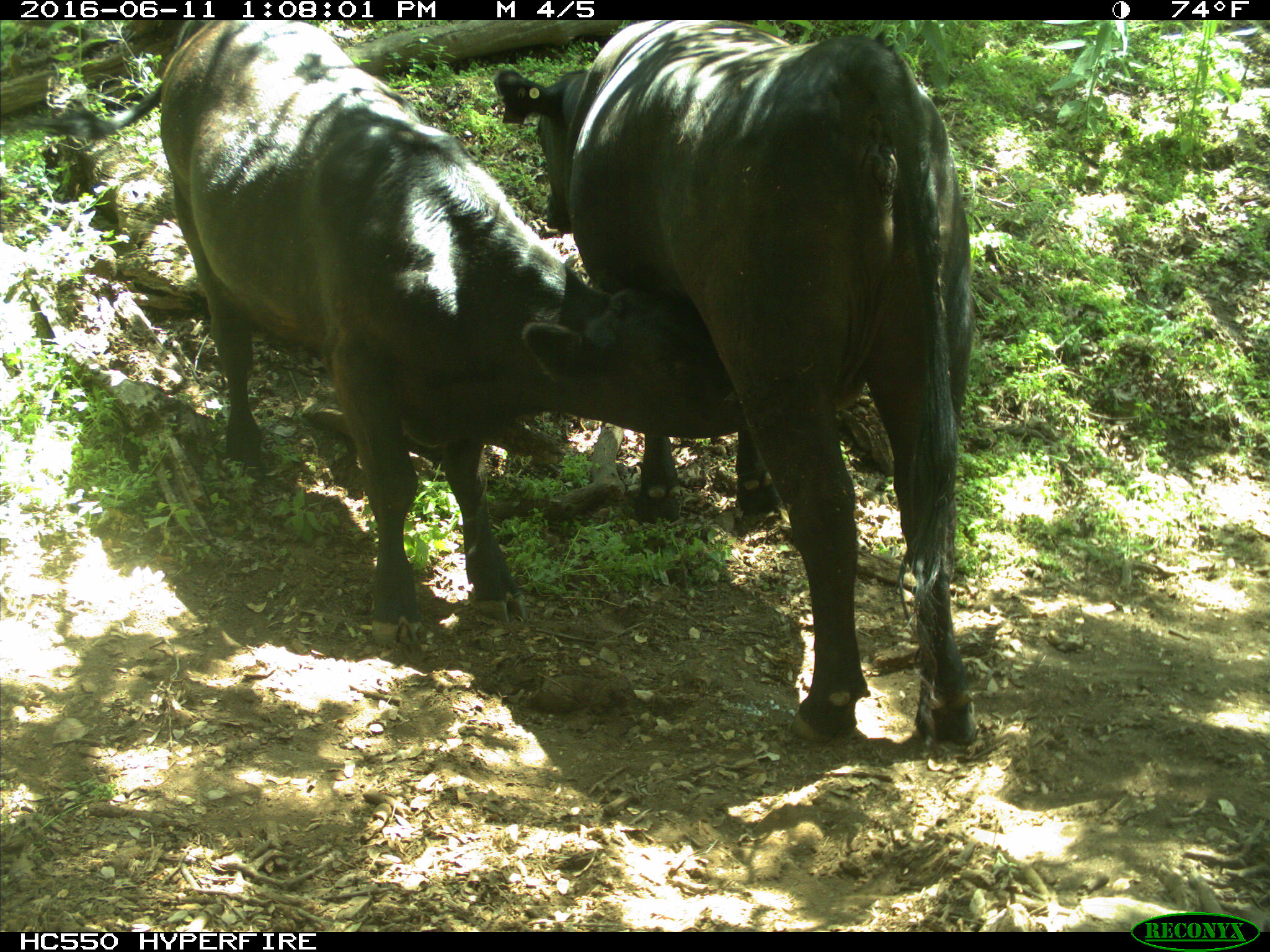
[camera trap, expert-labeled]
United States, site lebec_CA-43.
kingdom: Animalia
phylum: Chordata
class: Mammalia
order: Artiodactyla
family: Bovidae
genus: Bos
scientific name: Bos taurus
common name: domestic cow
Bos taurus (domestic cow).